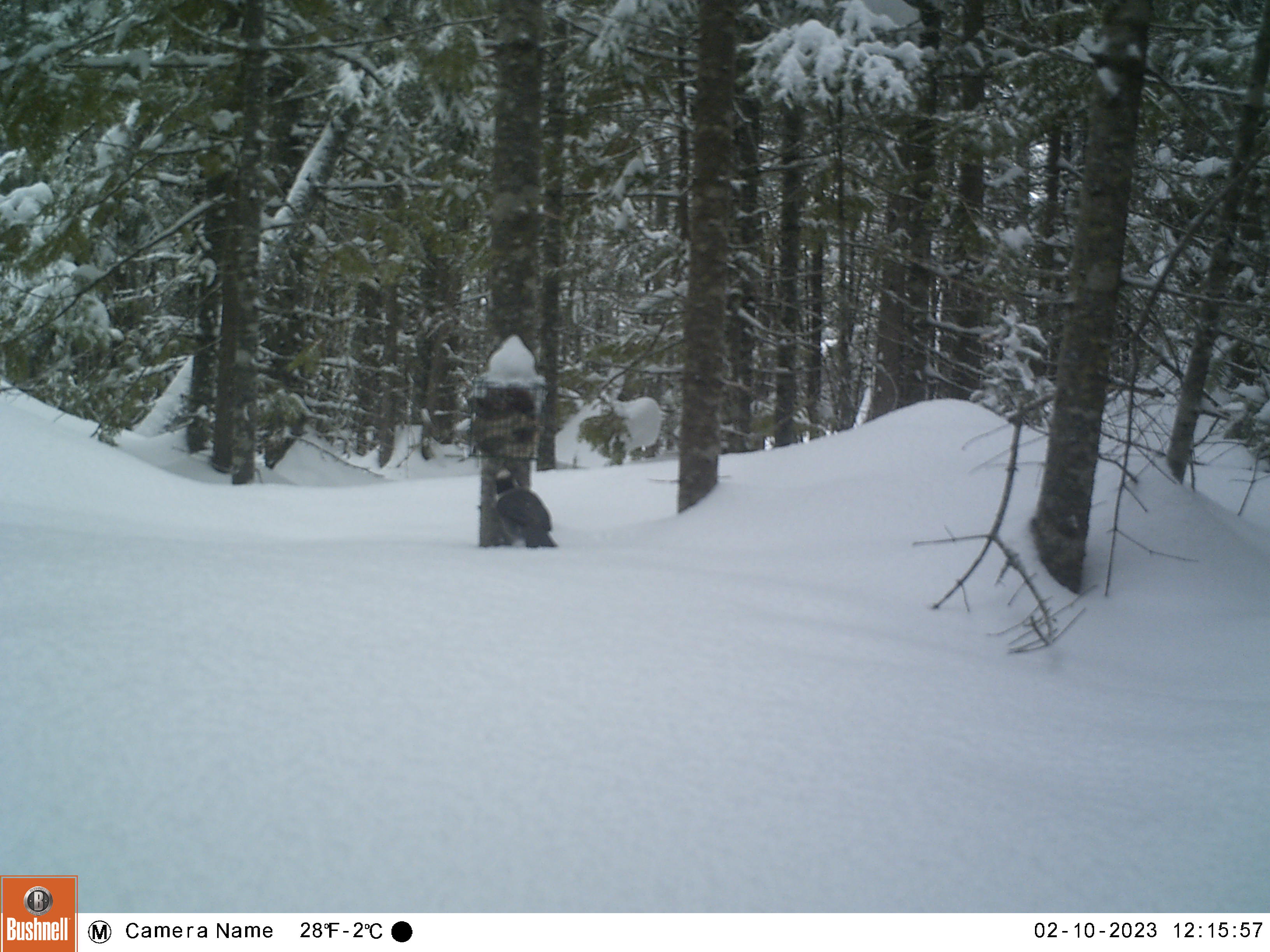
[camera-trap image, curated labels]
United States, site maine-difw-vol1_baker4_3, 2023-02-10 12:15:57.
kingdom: Animalia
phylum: Chordata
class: Aves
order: Passeriformes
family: Corvidae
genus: Perisoreus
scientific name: Perisoreus canadensis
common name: canada jay